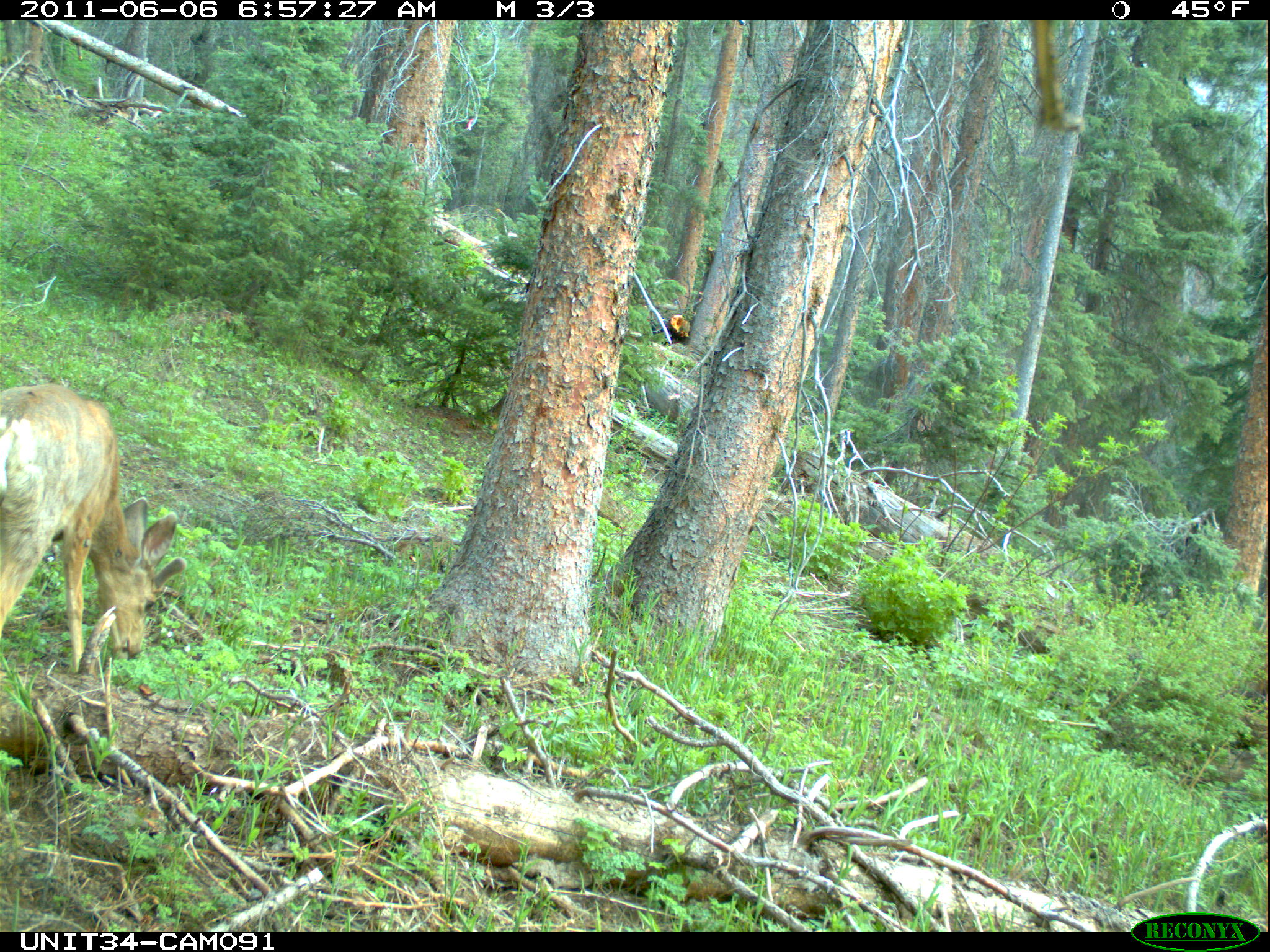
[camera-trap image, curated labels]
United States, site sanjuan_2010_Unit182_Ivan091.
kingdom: Animalia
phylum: Chordata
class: Mammalia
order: Artiodactyla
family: Cervidae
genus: Odocoileus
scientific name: Odocoileus hemionus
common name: mule deer